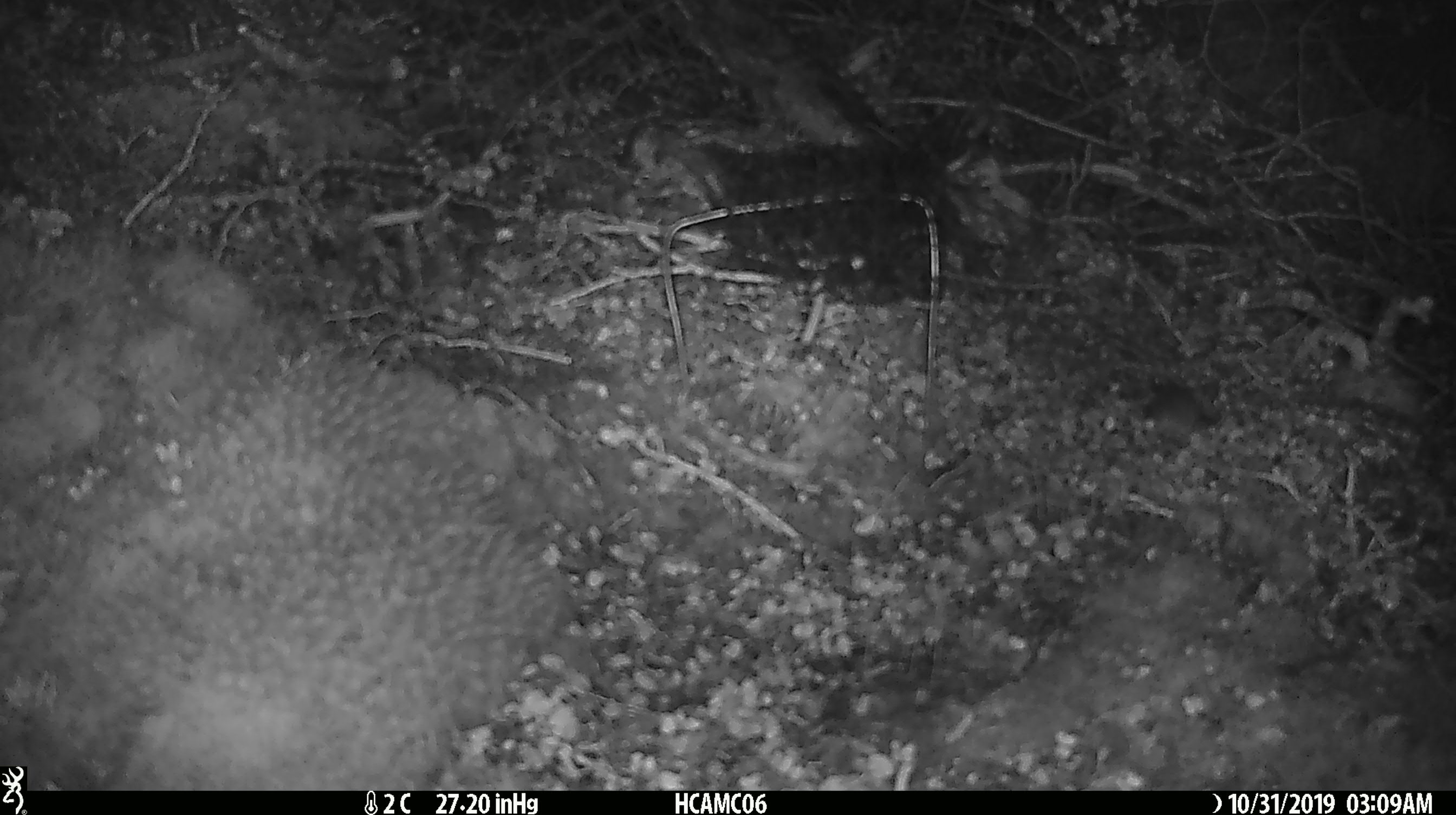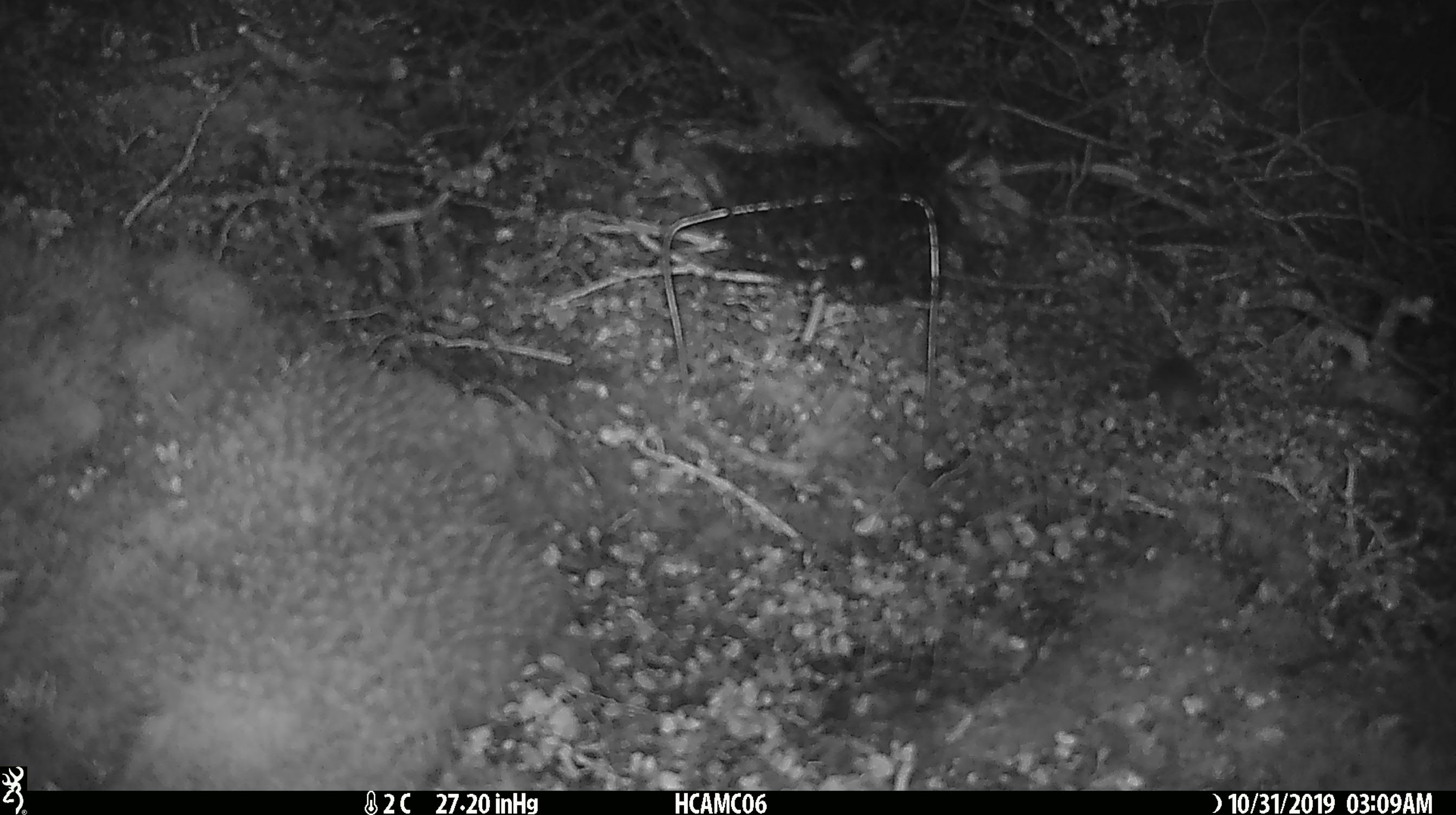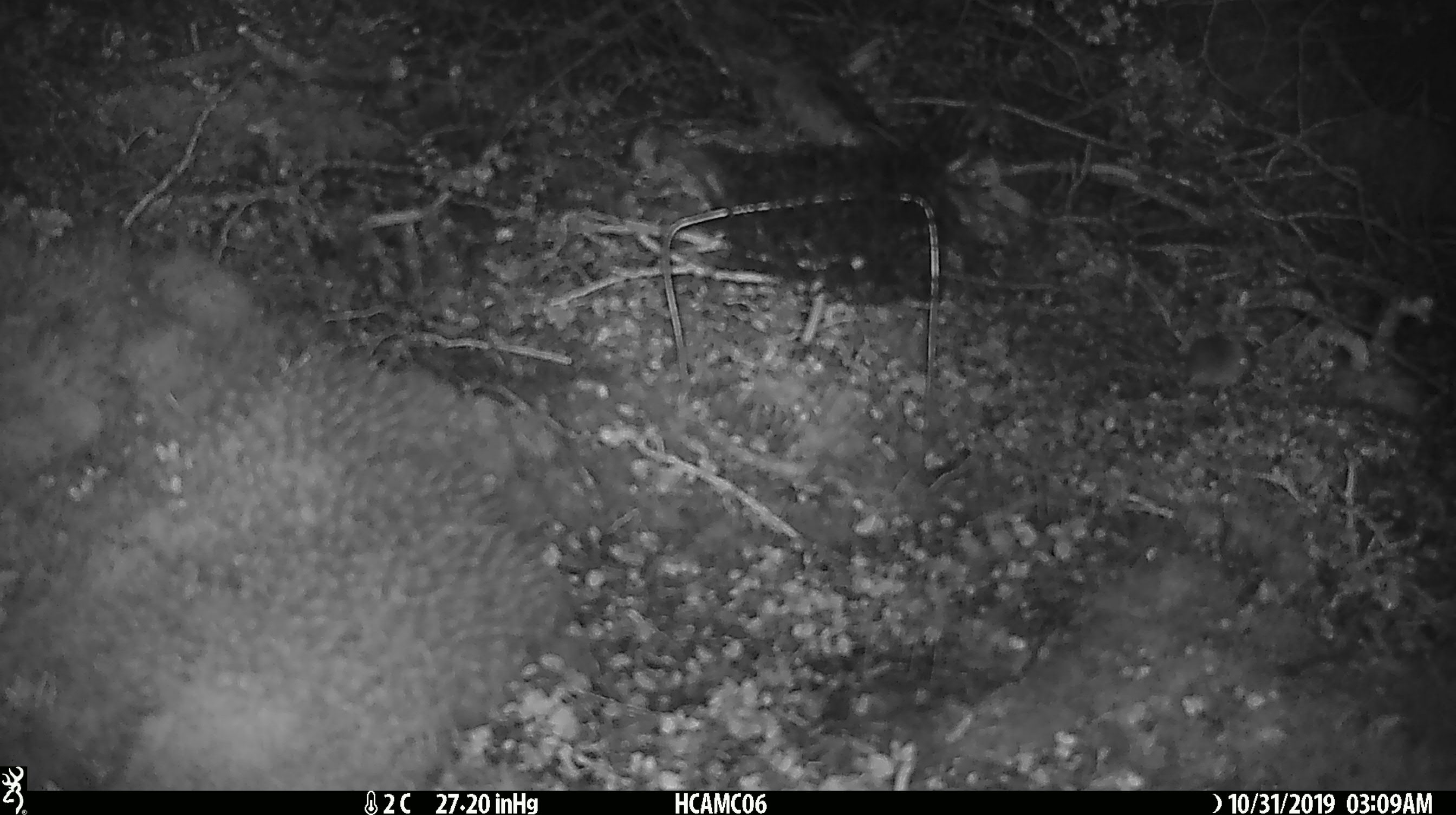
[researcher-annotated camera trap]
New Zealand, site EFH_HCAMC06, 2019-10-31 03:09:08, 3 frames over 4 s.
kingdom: Animalia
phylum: Chordata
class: Mammalia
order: Rodentia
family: Muridae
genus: Mus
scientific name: Mus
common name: mouse